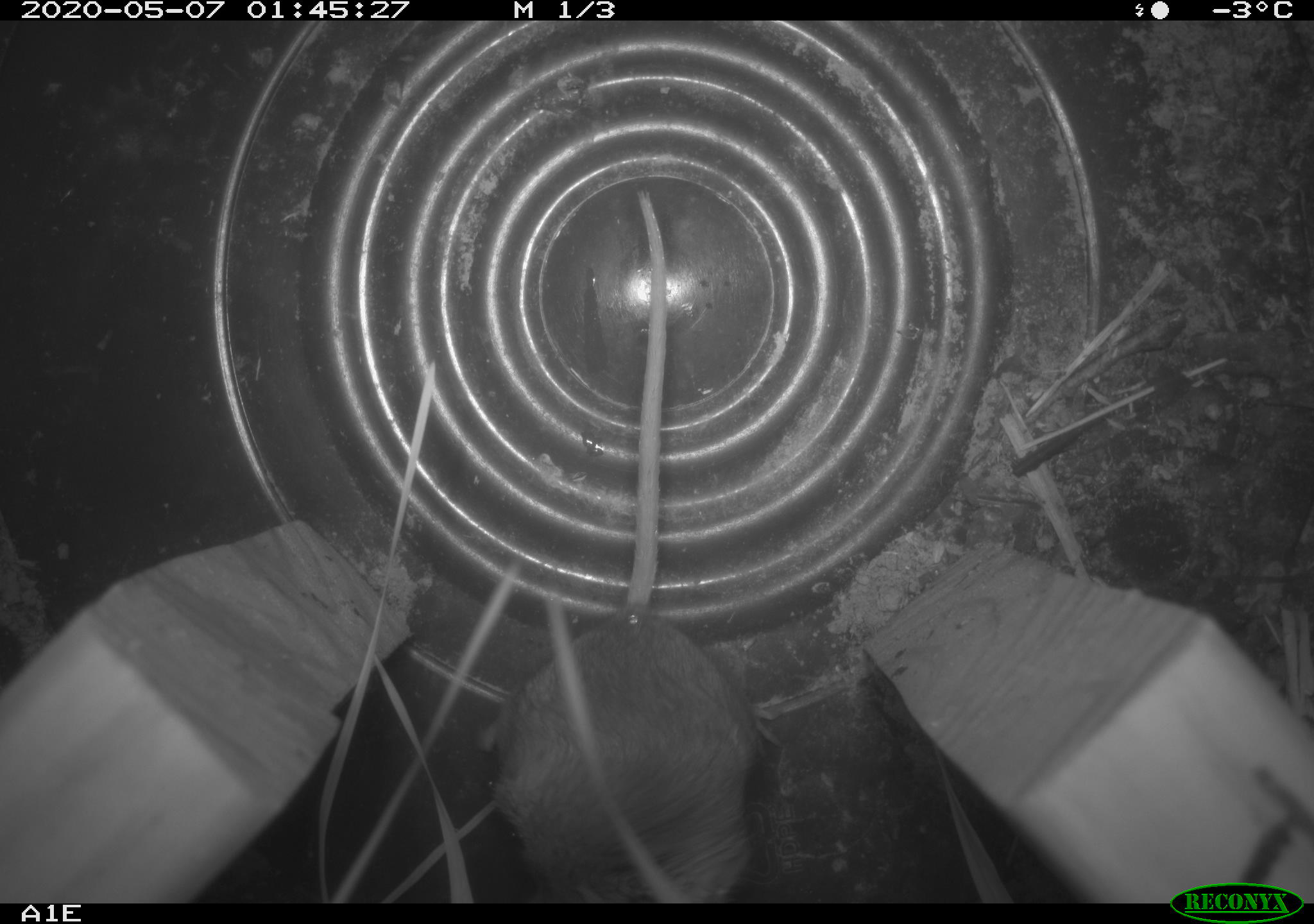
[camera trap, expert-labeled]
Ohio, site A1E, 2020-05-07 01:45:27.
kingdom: Animalia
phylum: Chordata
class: Mammalia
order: Rodentia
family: Cricetidae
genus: Peromyscus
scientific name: Peromyscus leucopus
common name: white-footed mouse